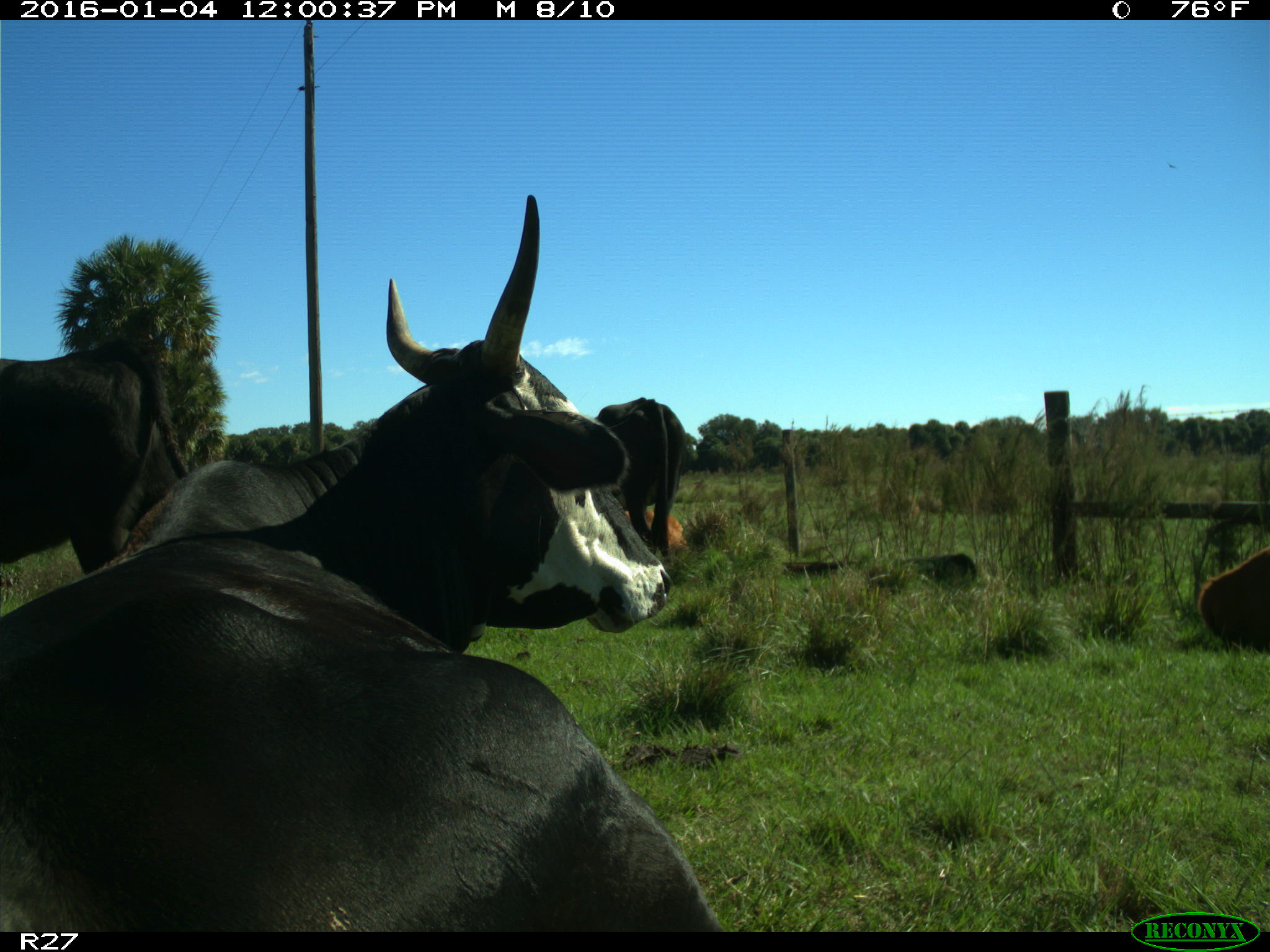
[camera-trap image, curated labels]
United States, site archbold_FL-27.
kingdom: Animalia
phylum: Chordata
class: Mammalia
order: Artiodactyla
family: Bovidae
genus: Bos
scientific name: Bos taurus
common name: domestic cow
Bos taurus (domestic cow).